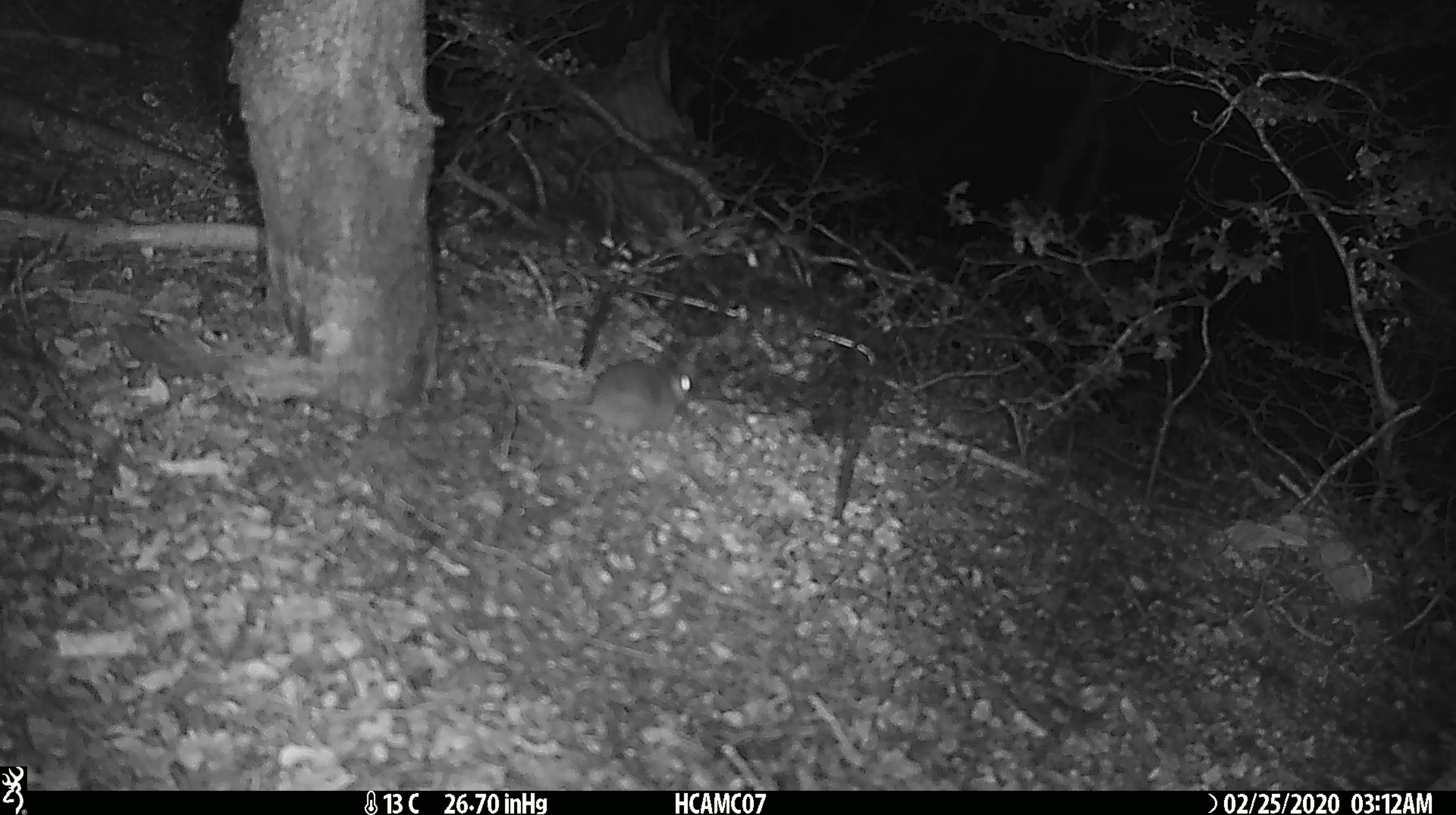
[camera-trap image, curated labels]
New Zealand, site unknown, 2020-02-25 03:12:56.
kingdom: Animalia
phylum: Chordata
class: Mammalia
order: Rodentia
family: Muridae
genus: Mus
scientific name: Mus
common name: mouse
Mouse (Mus).